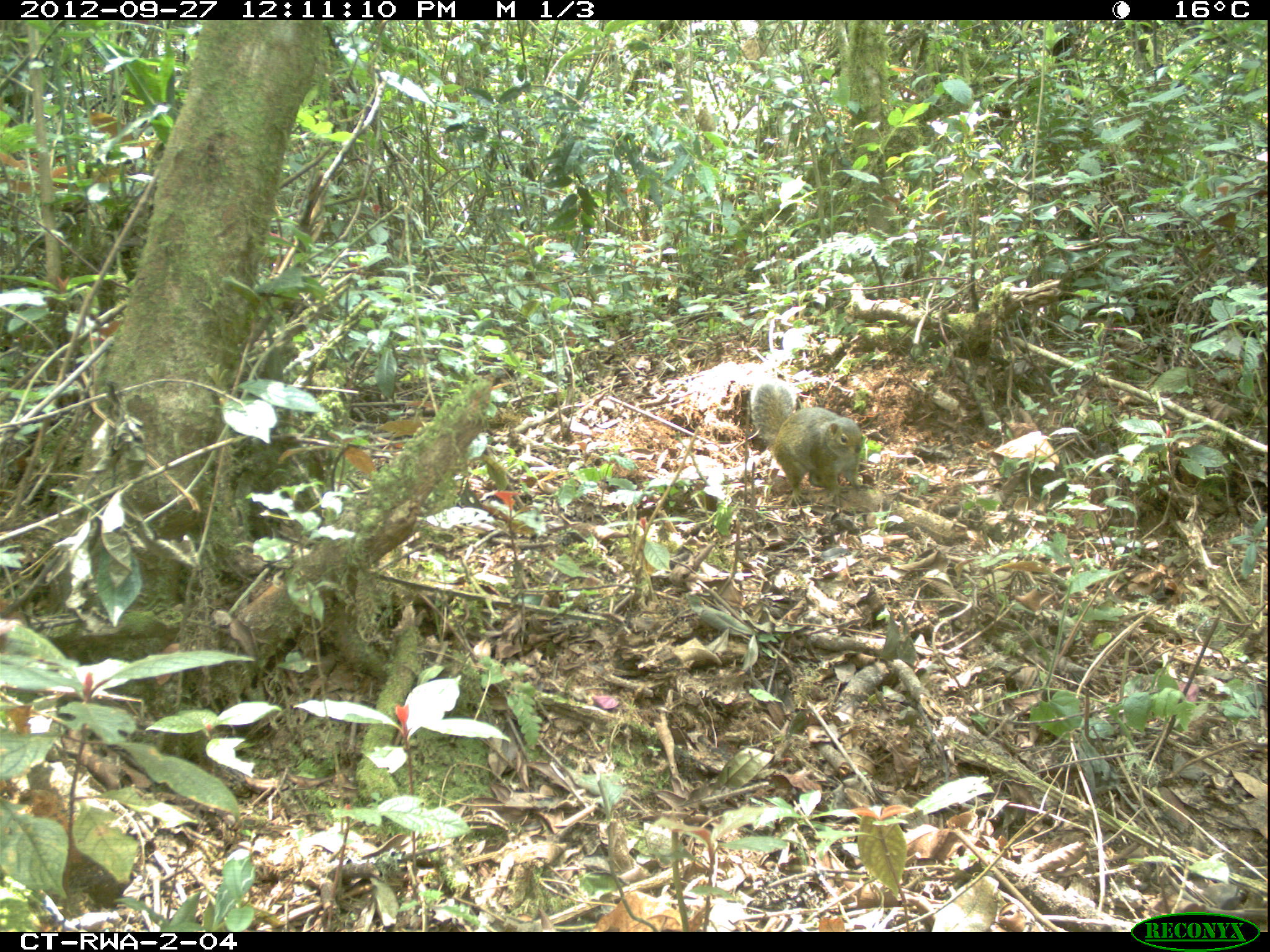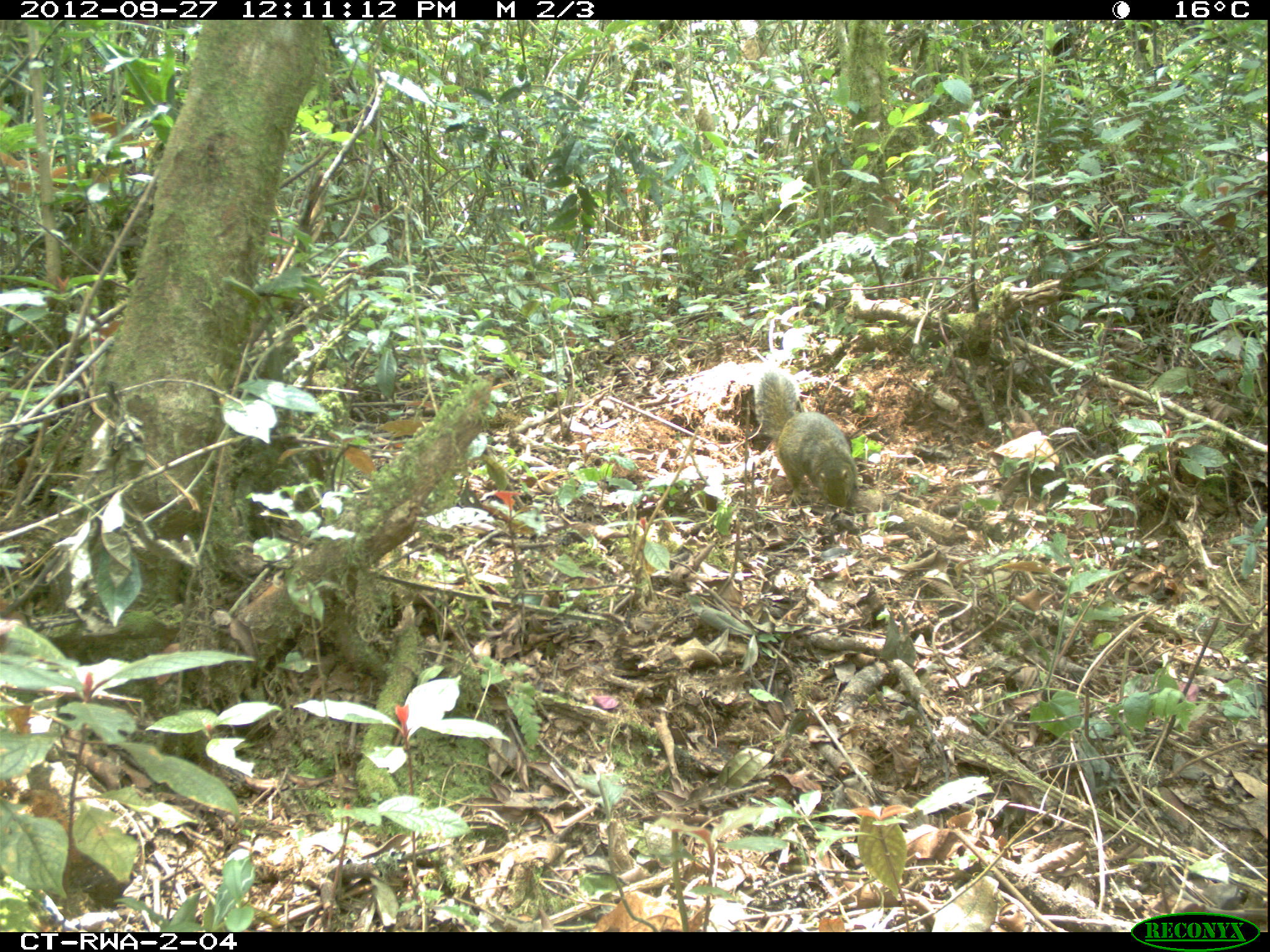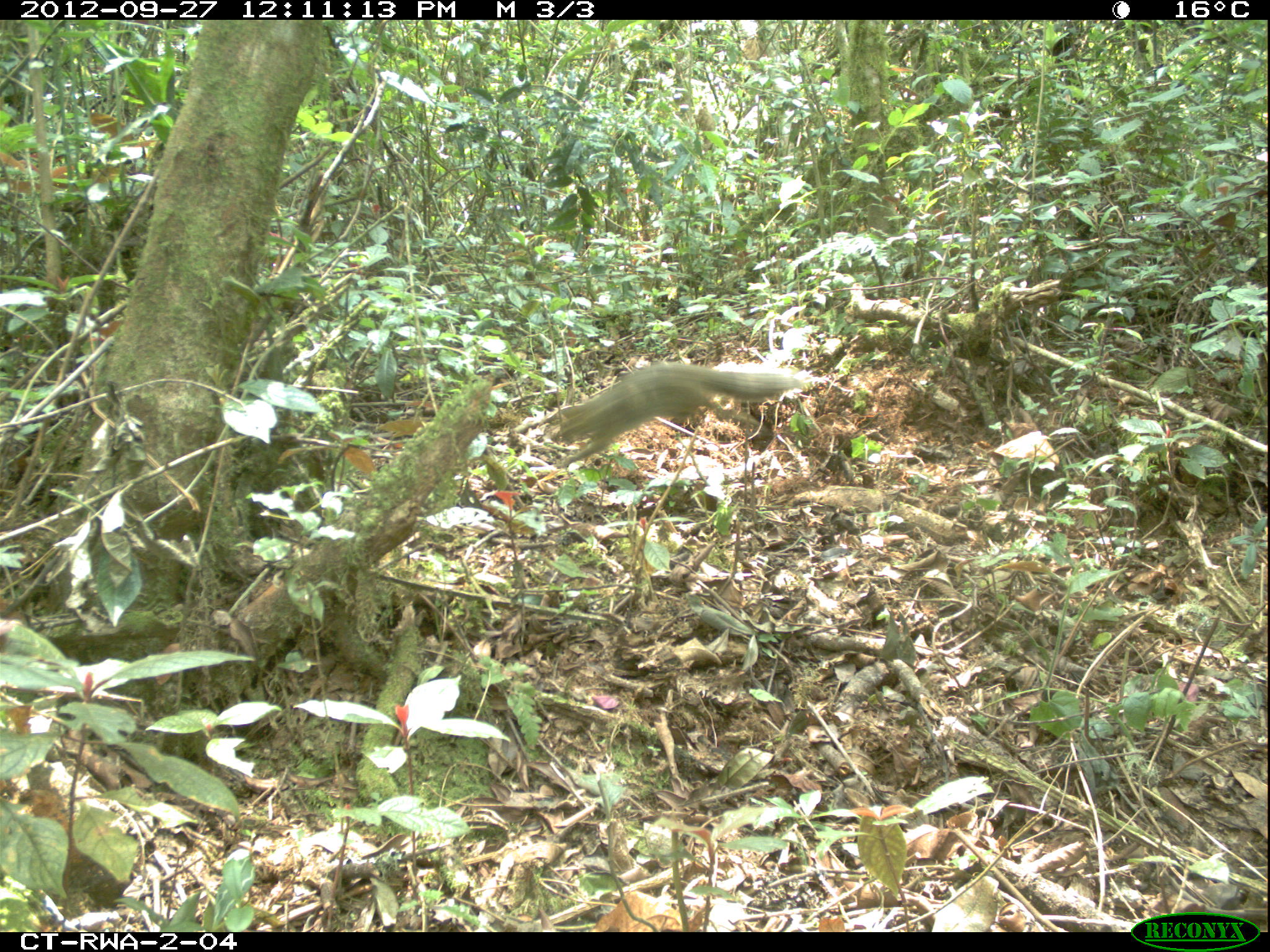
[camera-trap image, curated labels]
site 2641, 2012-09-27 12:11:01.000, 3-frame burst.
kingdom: Animalia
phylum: Chordata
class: Mammalia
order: Rodentia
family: Sciuridae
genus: Funisciurus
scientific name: Funisciurus carruthersi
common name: carruther's mountain squirrel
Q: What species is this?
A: Funisciurus carruthersi (carruther's mountain squirrel).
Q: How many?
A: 1.